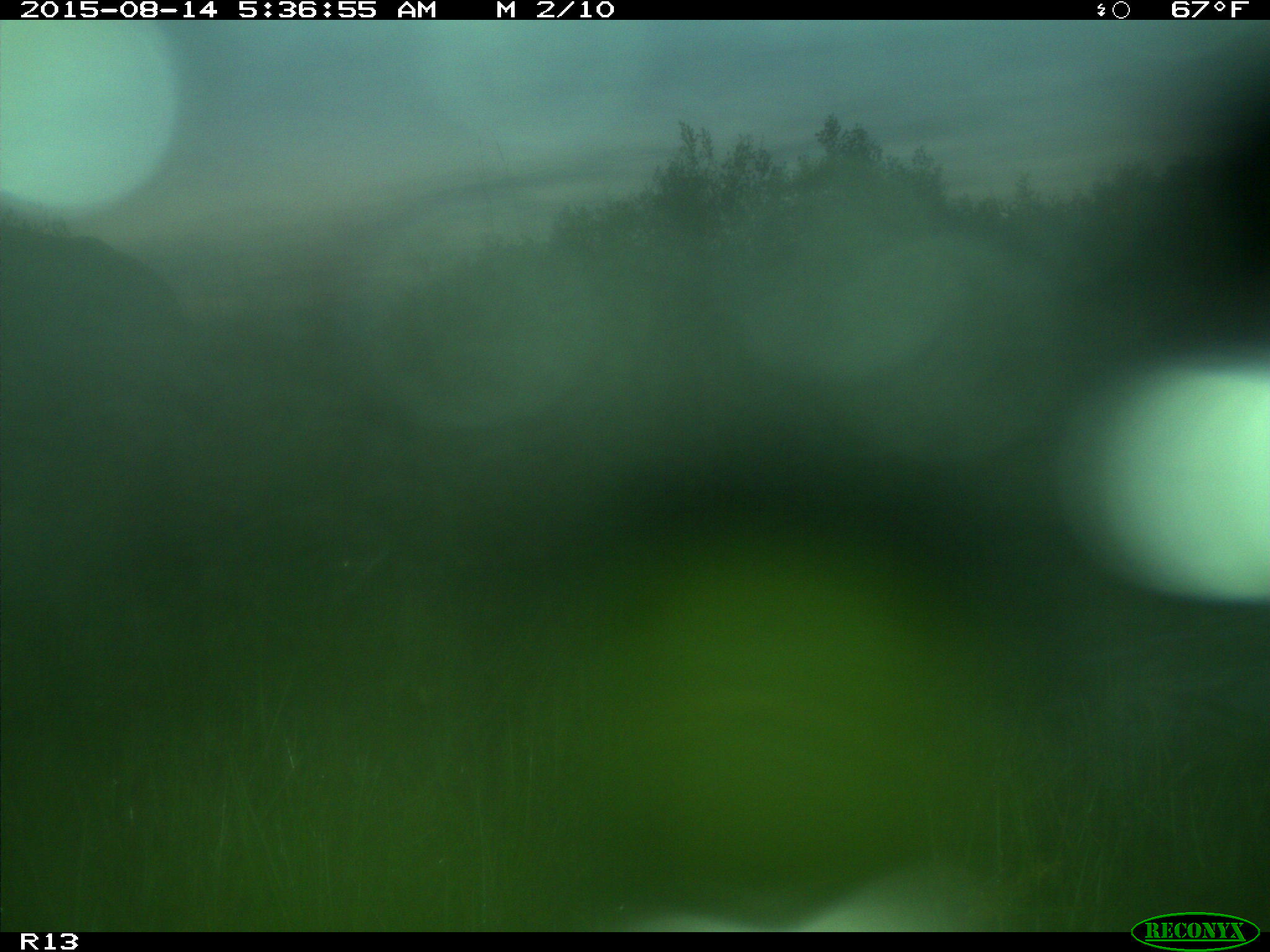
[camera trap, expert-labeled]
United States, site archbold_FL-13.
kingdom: Animalia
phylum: Chordata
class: Mammalia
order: Artiodactyla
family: Bovidae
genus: Bos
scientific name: Bos taurus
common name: domestic cow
Bos taurus (domestic cow).